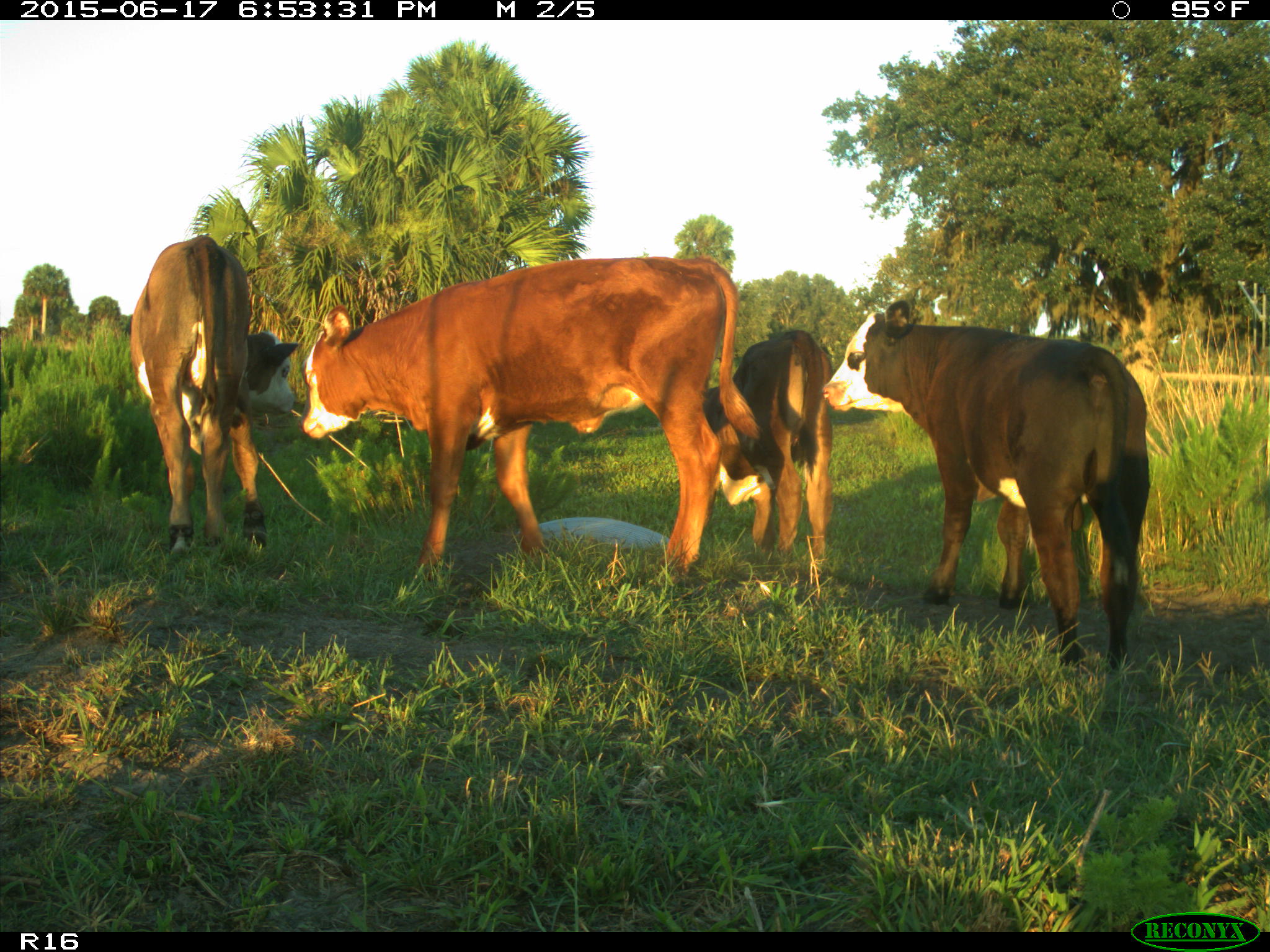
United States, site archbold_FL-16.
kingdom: Animalia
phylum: Chordata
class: Mammalia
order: Artiodactyla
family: Bovidae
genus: Bos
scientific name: Bos taurus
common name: domestic cow